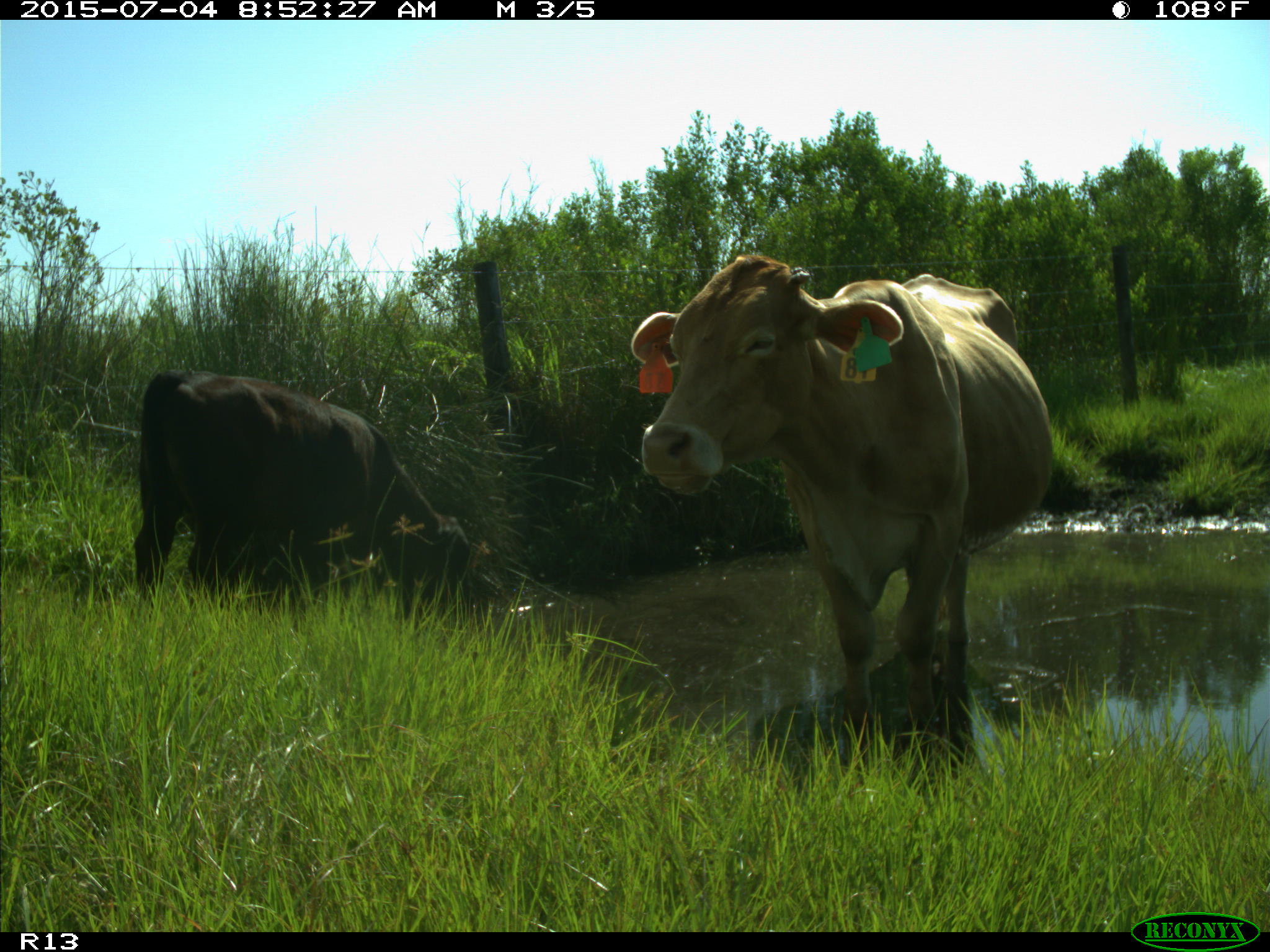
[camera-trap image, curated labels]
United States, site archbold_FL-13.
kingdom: Animalia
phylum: Chordata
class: Mammalia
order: Artiodactyla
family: Bovidae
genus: Bos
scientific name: Bos taurus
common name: domestic cow